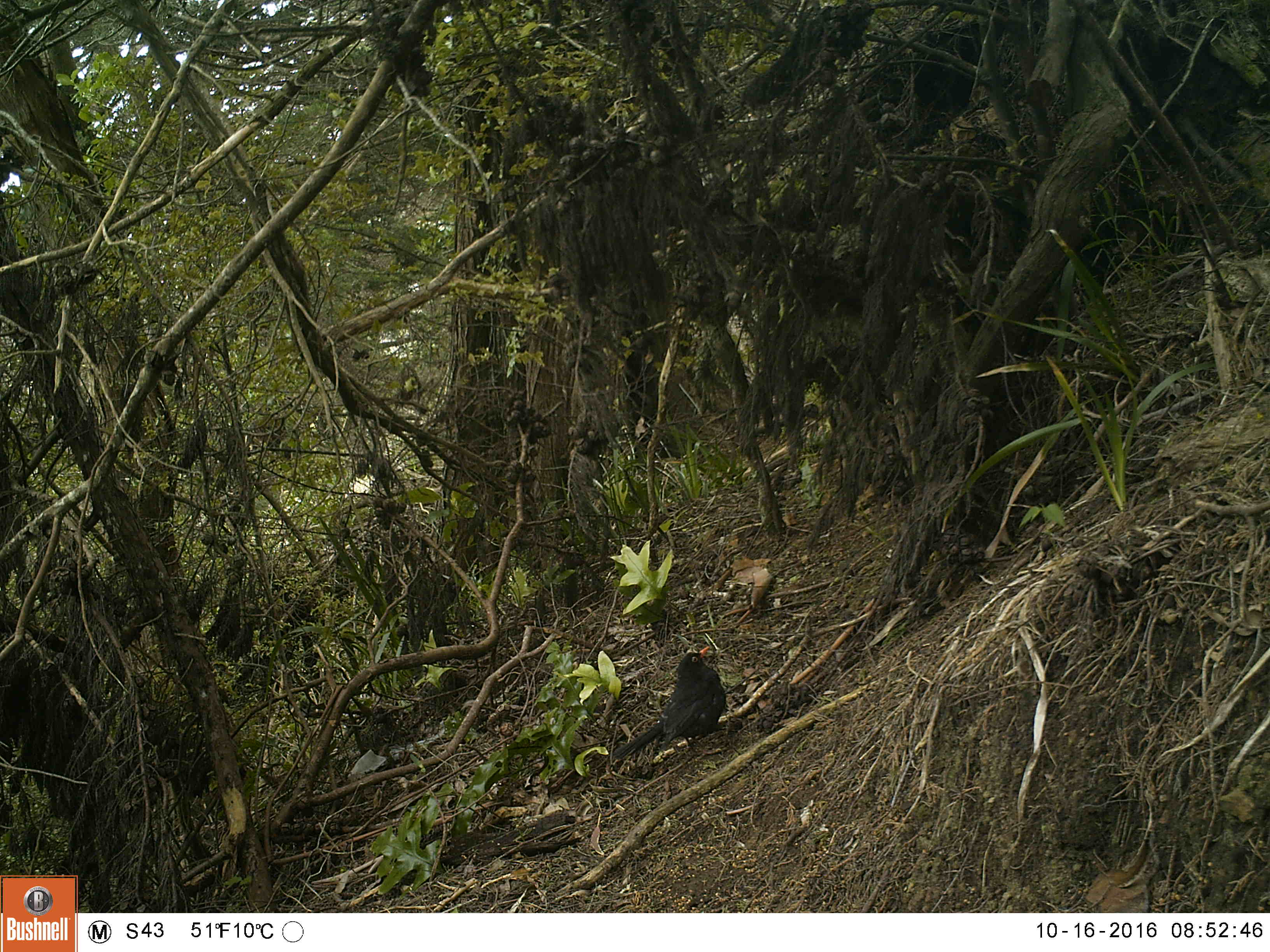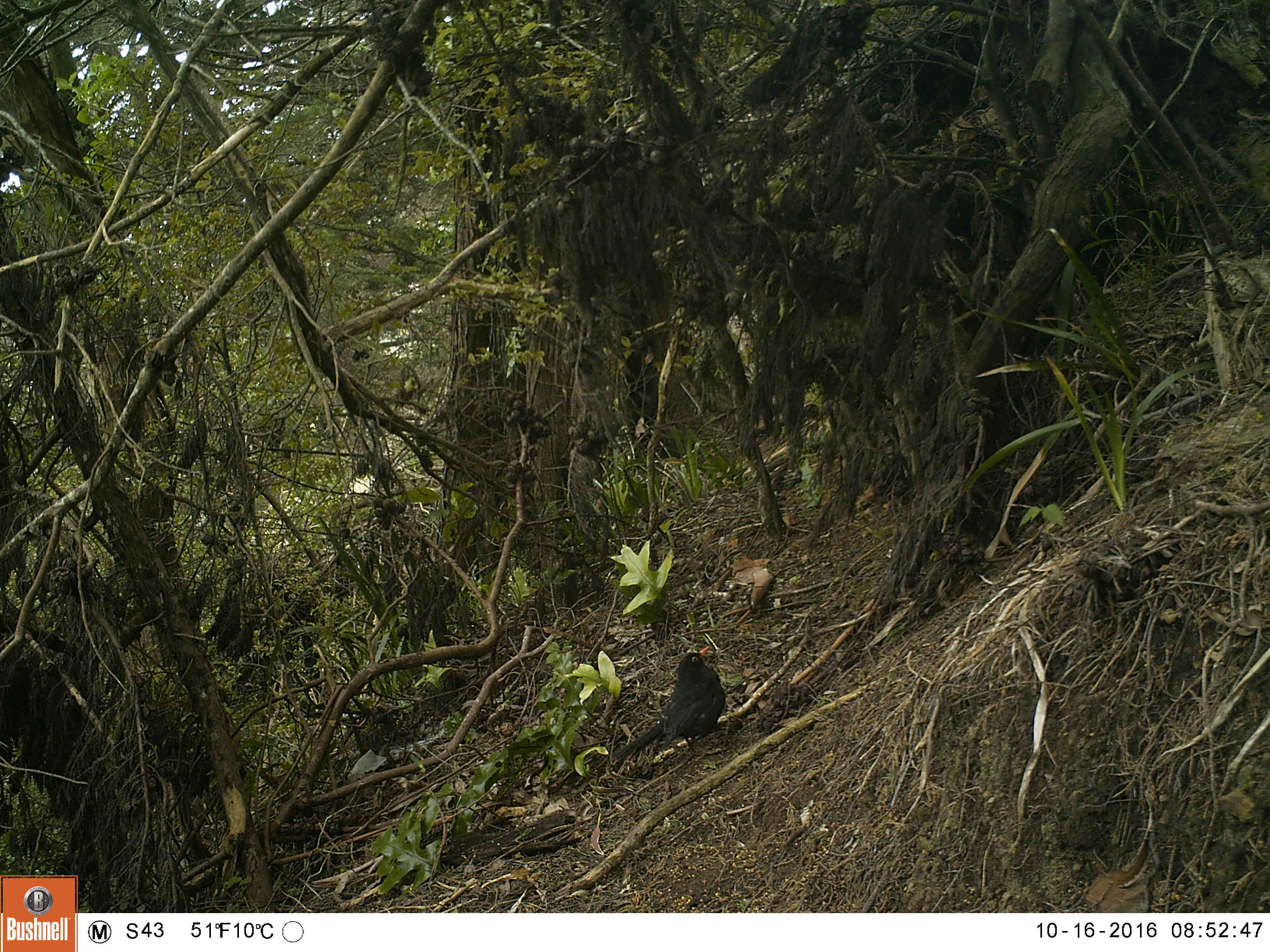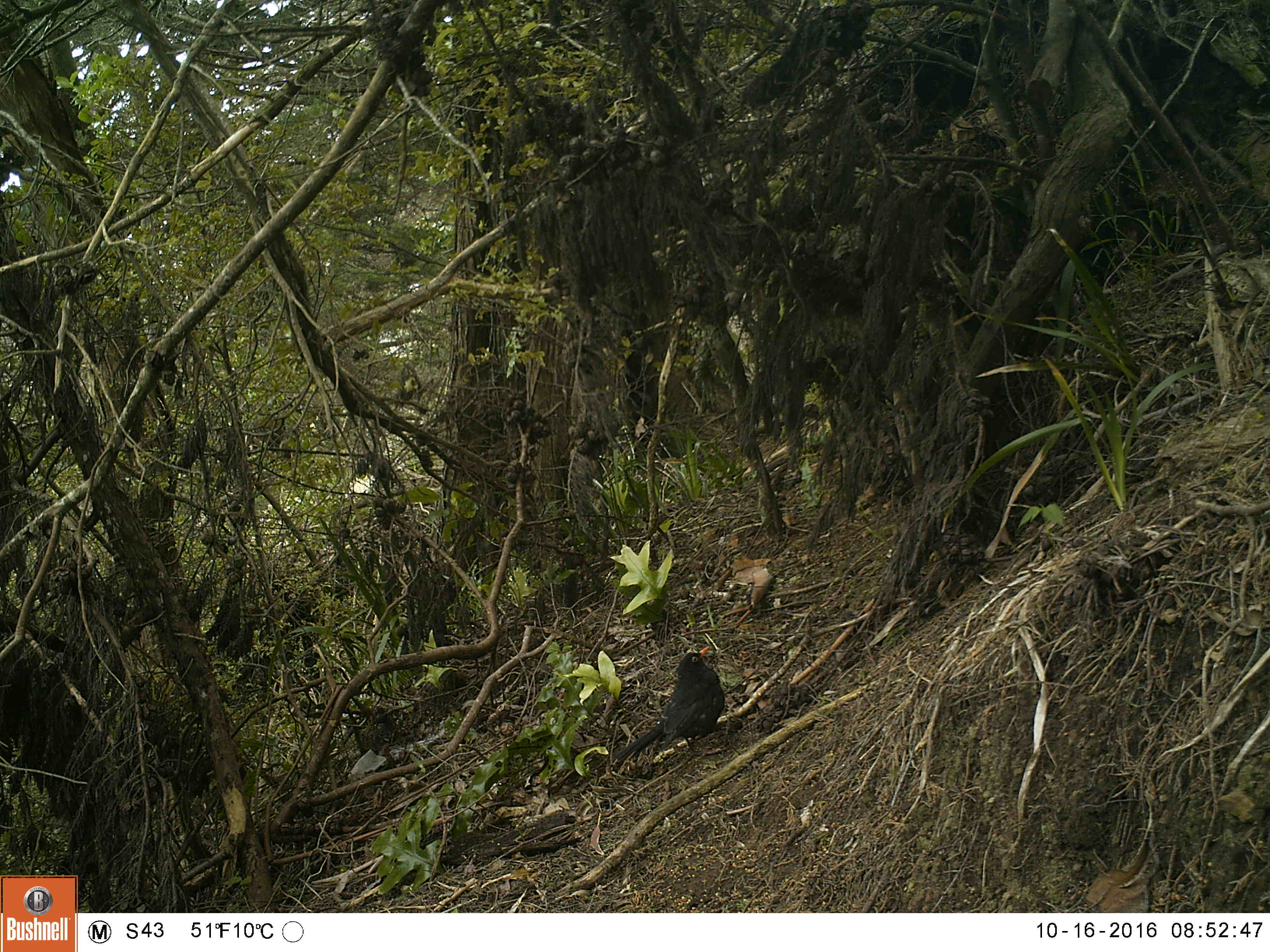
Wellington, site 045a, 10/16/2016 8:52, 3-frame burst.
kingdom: Animalia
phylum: Chordata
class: Aves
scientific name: Aves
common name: bird